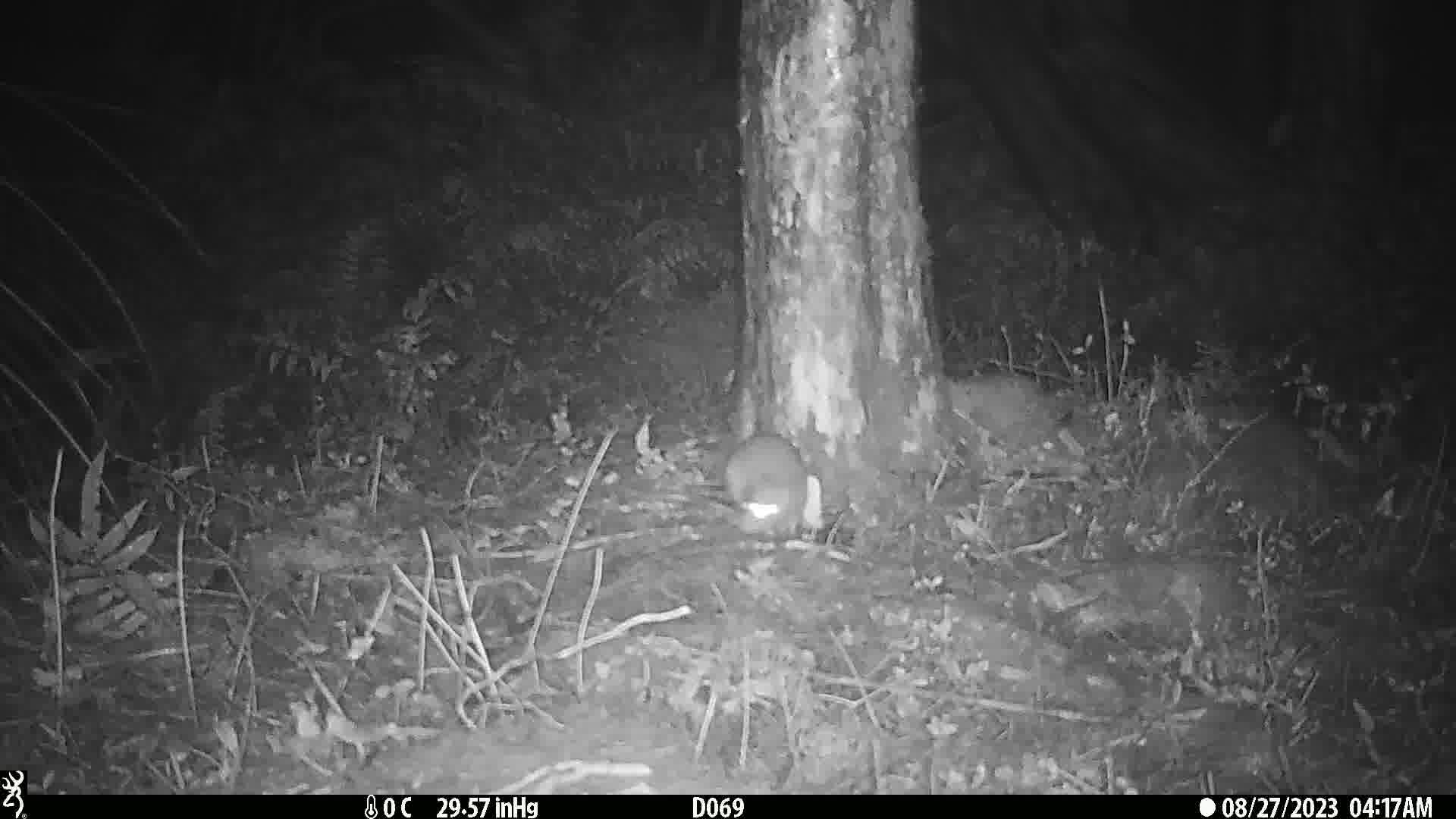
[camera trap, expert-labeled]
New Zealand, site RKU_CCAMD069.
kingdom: Animalia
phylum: Chordata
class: Mammalia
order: Rodentia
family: Muridae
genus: Rattus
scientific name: Rattus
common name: rat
Rat (Rattus).